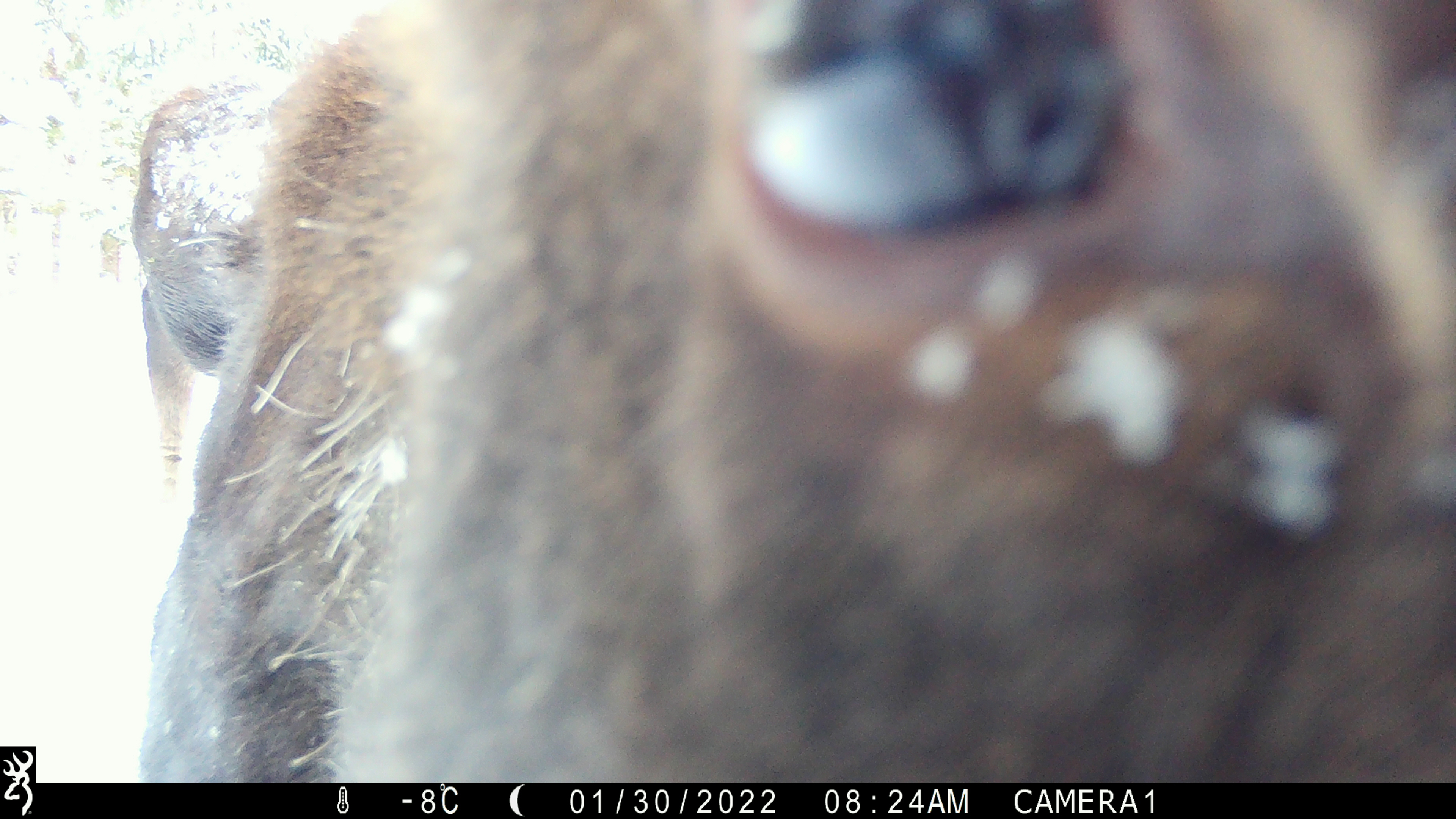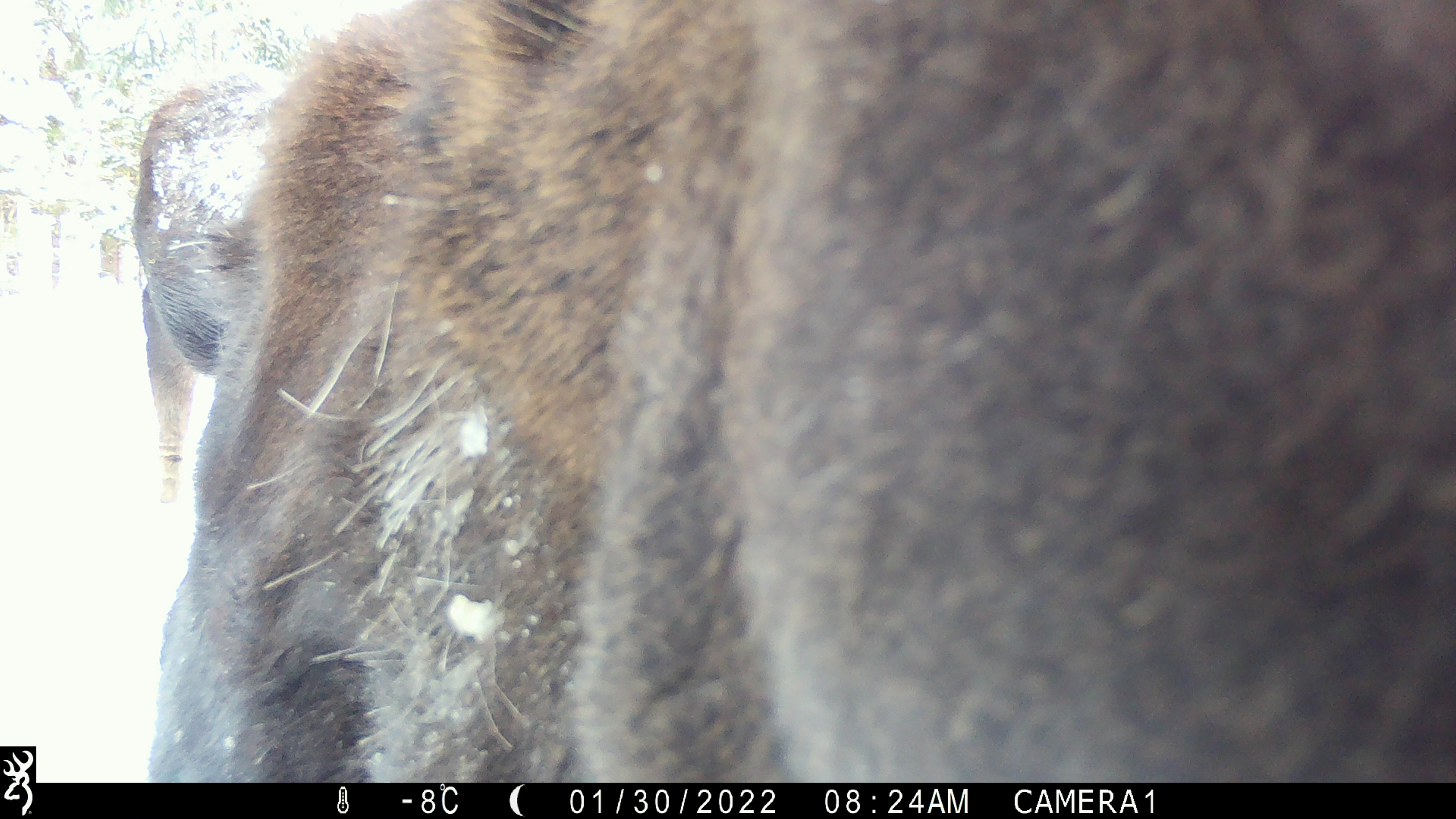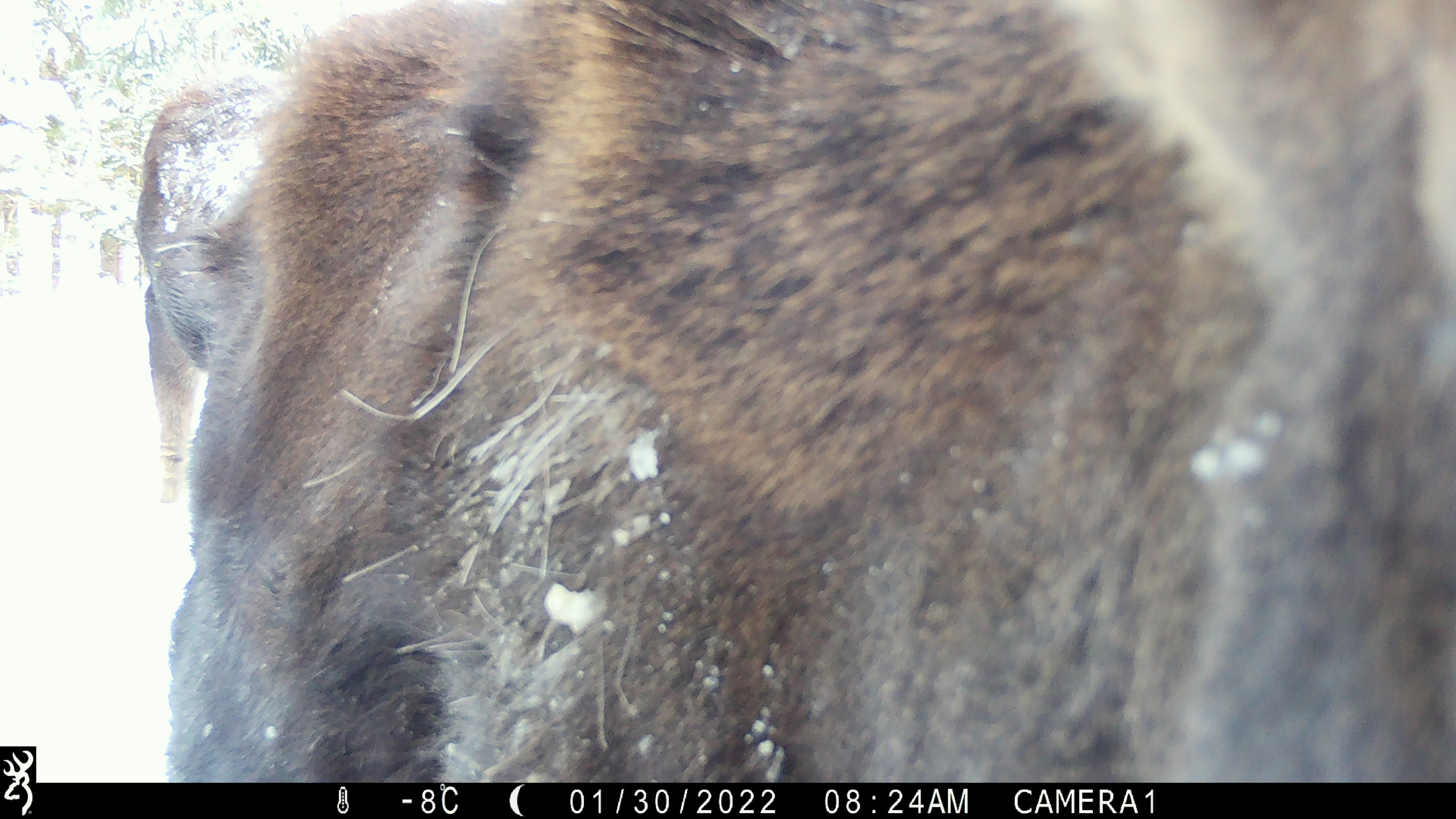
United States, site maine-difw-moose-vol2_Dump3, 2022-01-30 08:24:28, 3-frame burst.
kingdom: Animalia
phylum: Chordata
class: Mammalia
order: Artiodactyla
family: Cervidae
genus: Alces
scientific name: Alces alces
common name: moose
Moose (Alces alces).